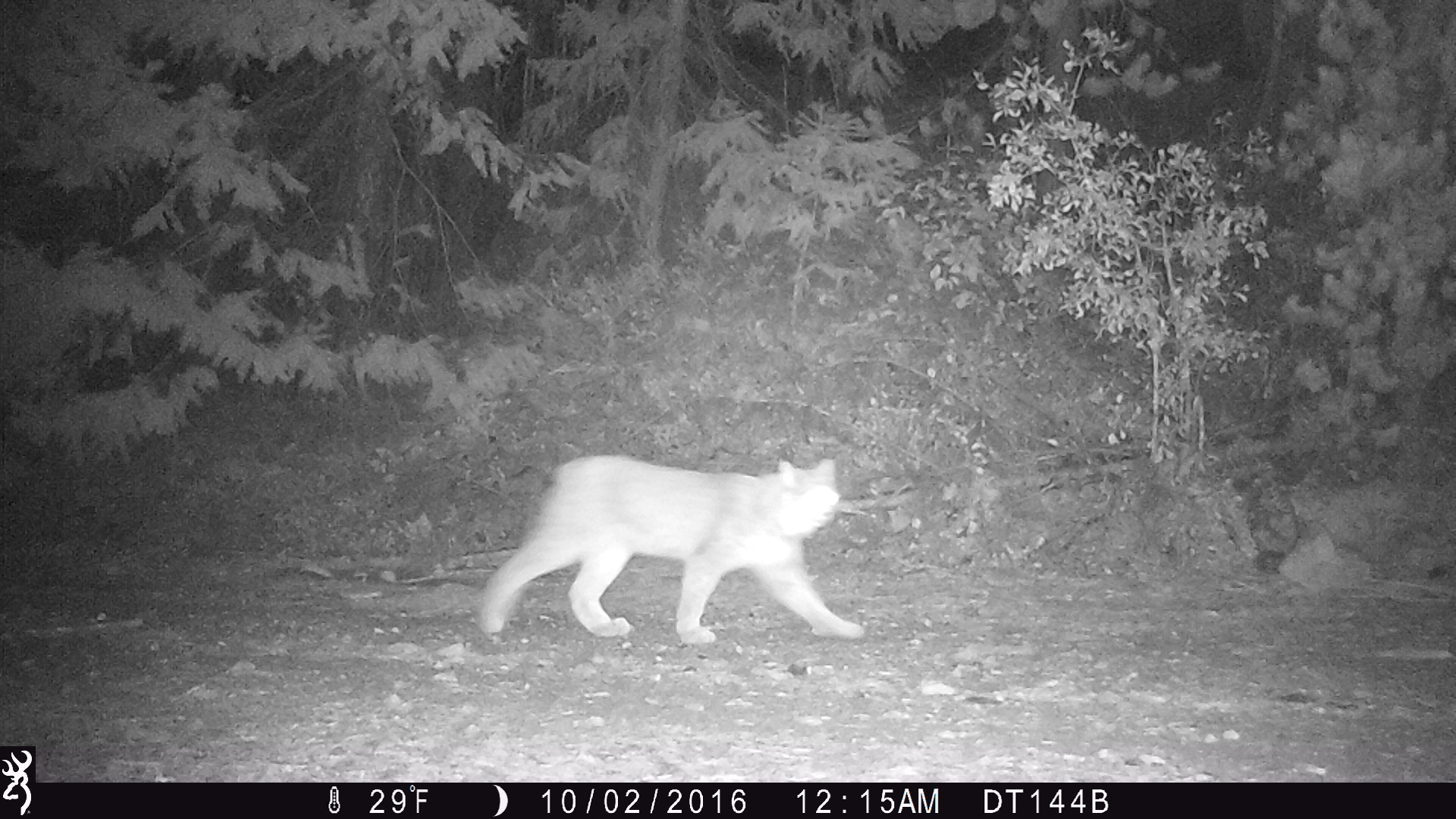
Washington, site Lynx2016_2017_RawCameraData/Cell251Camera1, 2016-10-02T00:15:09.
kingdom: Animalia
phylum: Chordata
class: Mammalia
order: Carnivora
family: Felidae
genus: Lynx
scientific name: Lynx canadensis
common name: canada lynx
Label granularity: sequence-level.